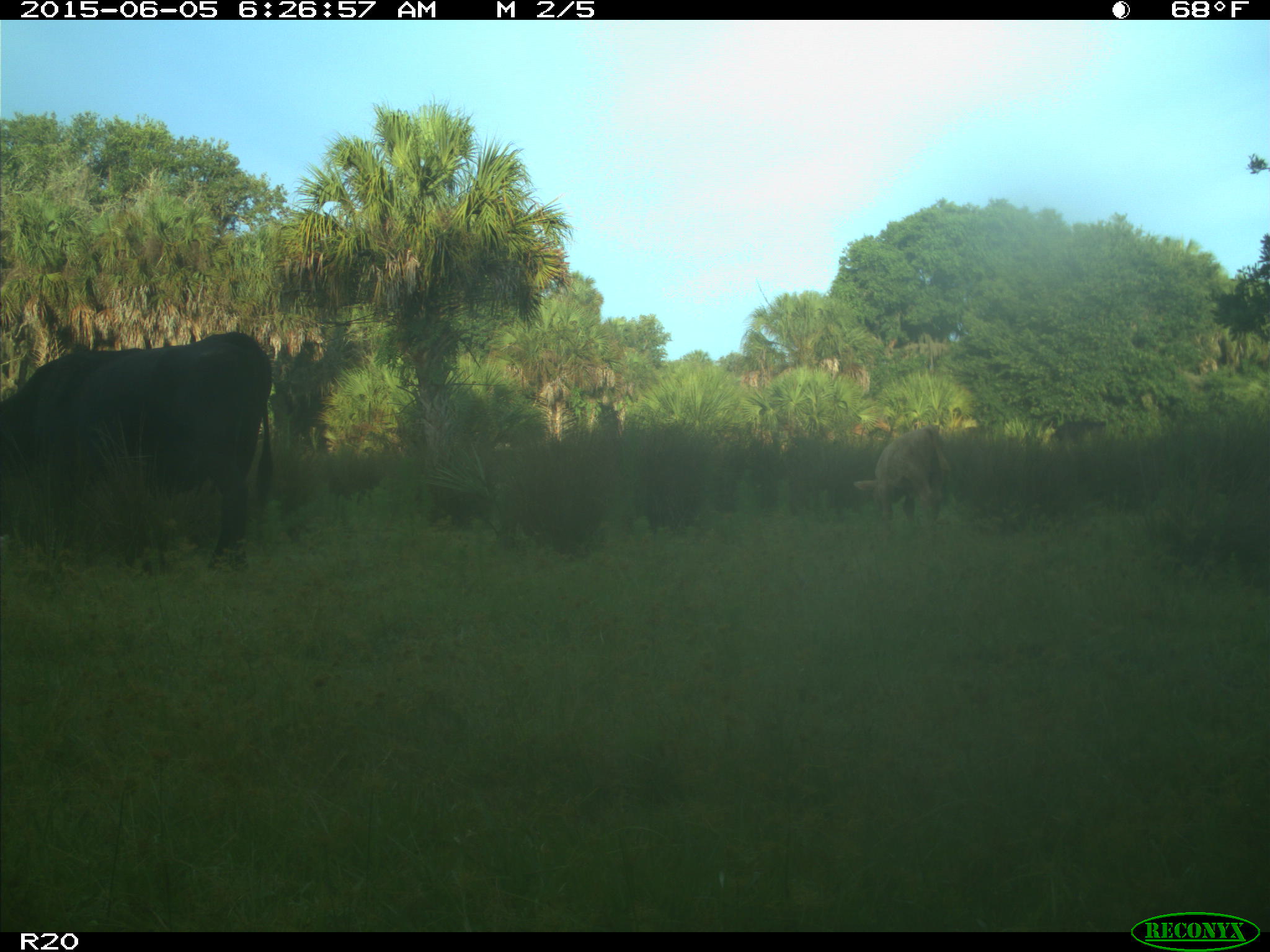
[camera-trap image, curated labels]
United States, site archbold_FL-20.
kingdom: Animalia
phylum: Chordata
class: Mammalia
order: Artiodactyla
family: Bovidae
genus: Bos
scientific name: Bos taurus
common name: domestic cow